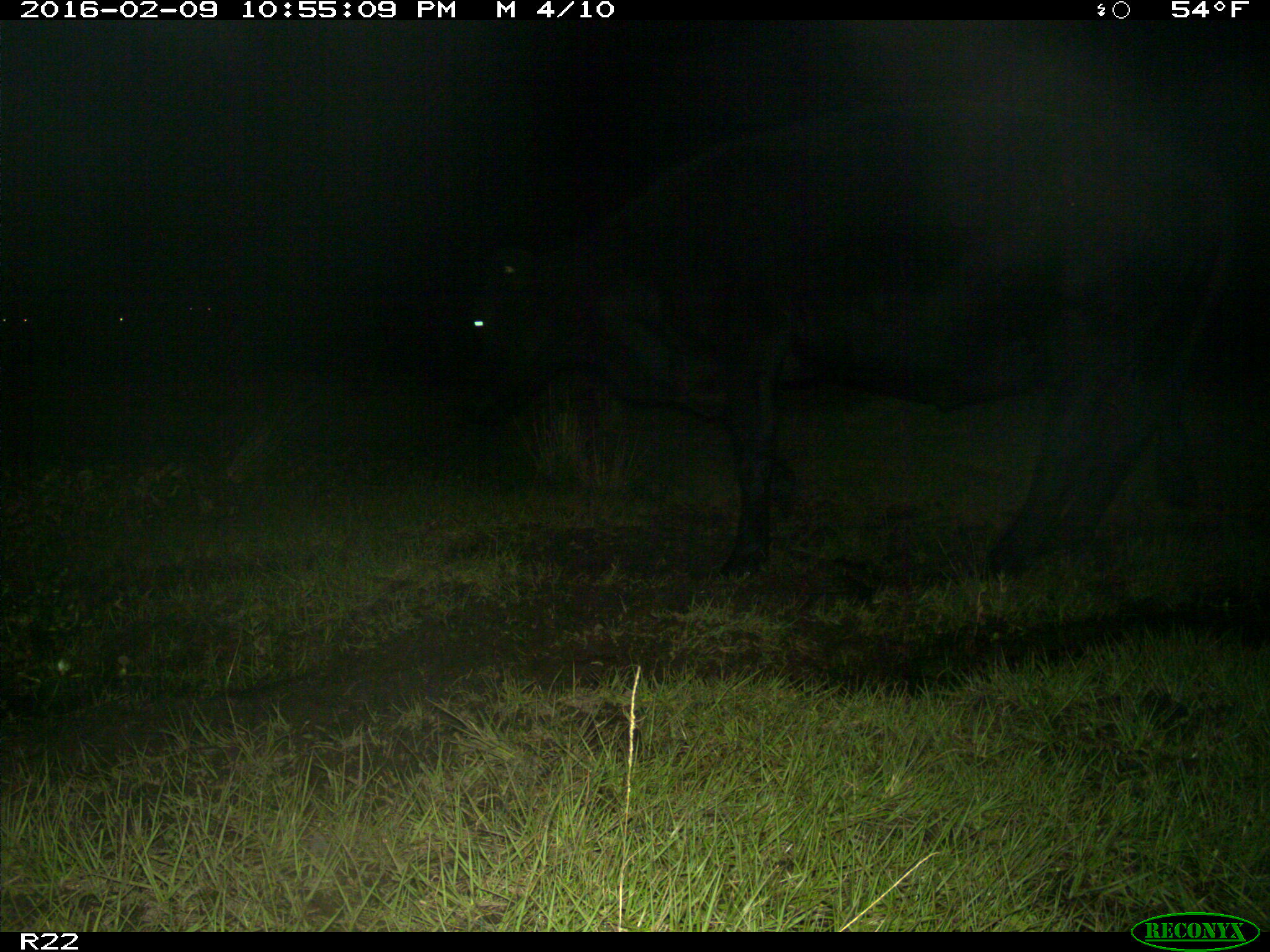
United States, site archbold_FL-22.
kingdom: Animalia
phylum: Chordata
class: Mammalia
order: Artiodactyla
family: Bovidae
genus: Bos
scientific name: Bos taurus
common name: domestic cow